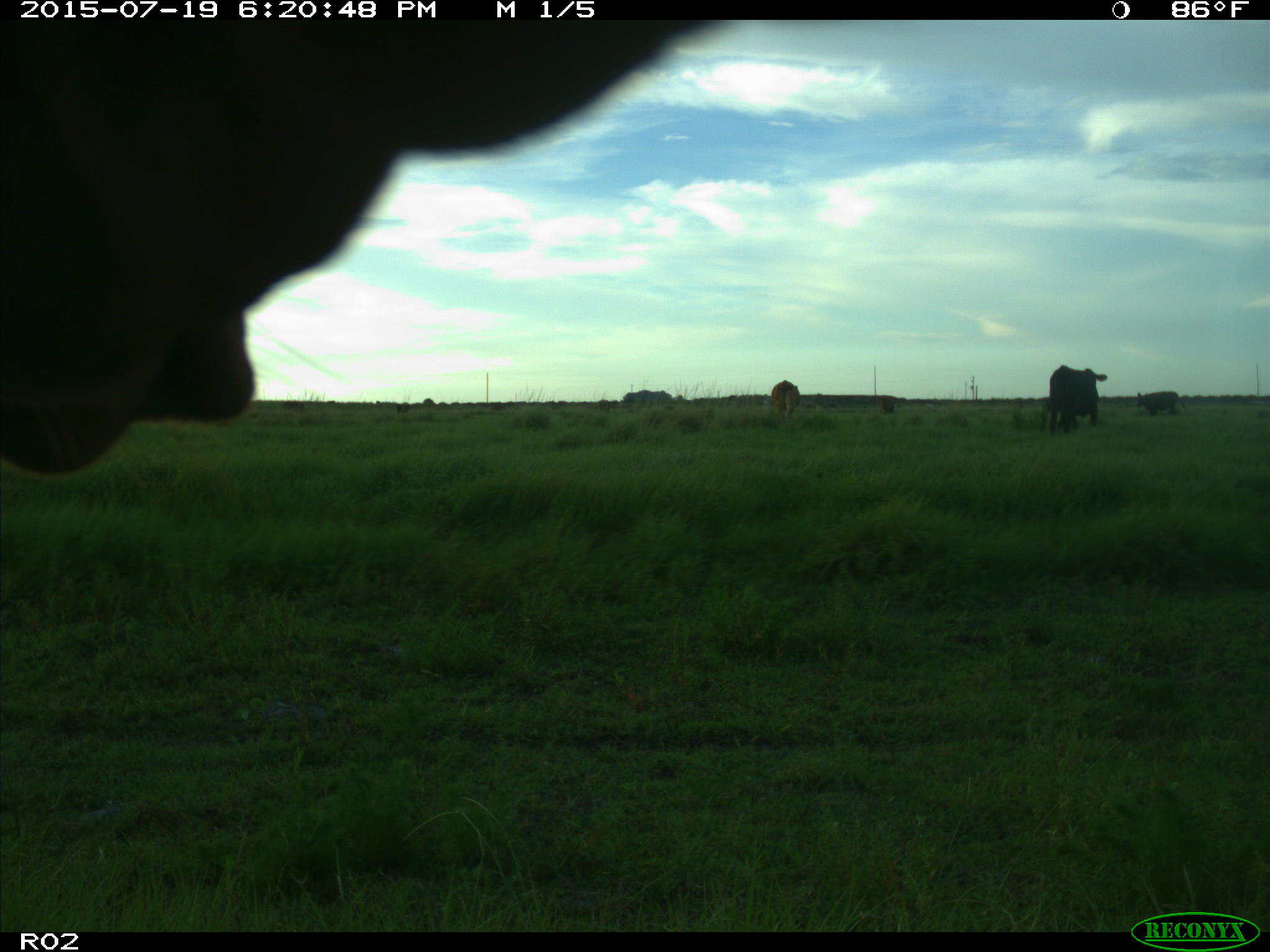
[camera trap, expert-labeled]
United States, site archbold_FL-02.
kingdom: Animalia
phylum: Chordata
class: Mammalia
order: Artiodactyla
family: Bovidae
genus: Bos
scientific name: Bos taurus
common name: domestic cow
Bos taurus (domestic cow).